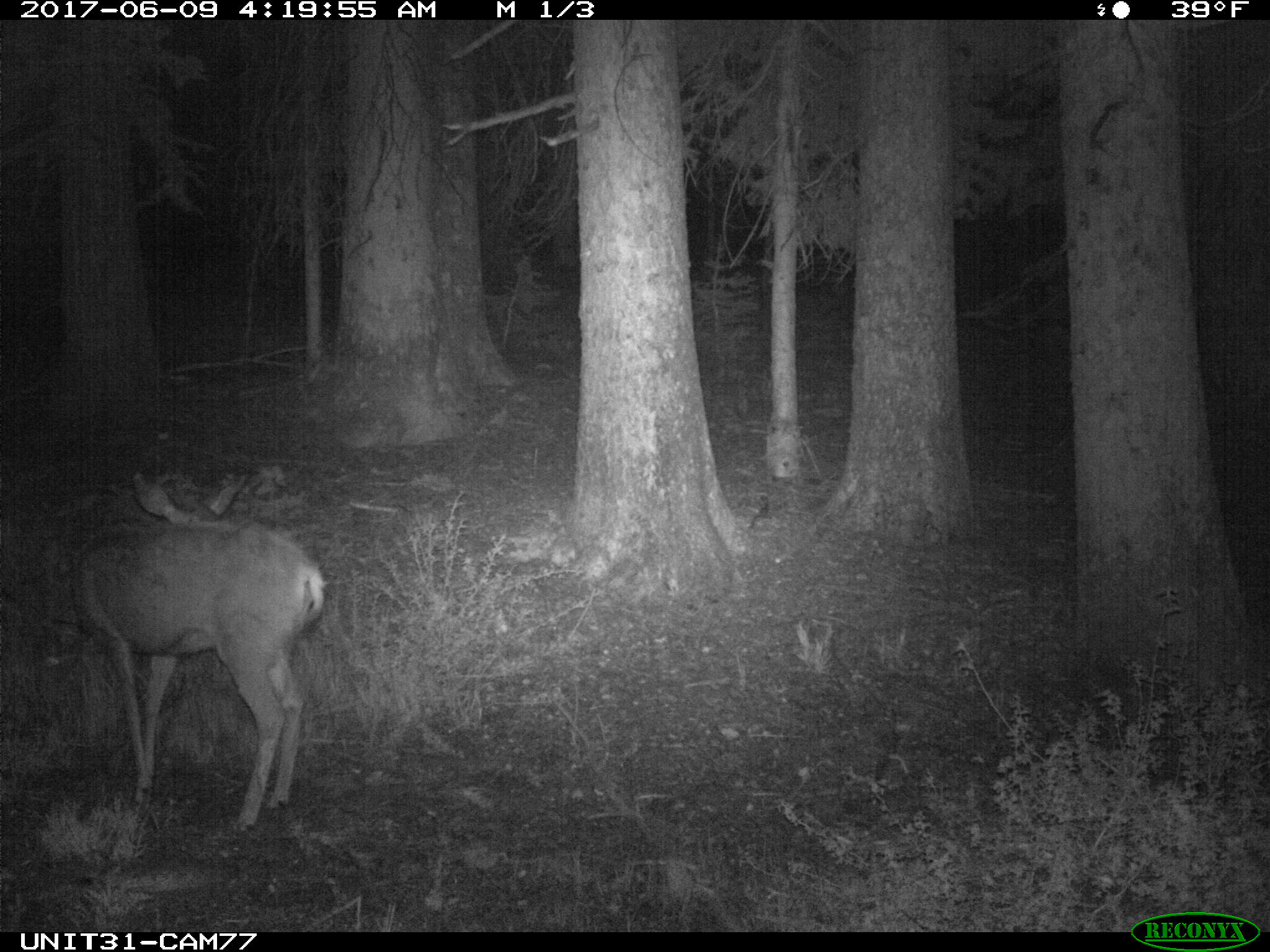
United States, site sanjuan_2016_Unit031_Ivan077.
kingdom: Animalia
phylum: Chordata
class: Mammalia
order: Artiodactyla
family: Cervidae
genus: Odocoileus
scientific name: Odocoileus hemionus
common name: mule deer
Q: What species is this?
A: Odocoileus hemionus (mule deer).